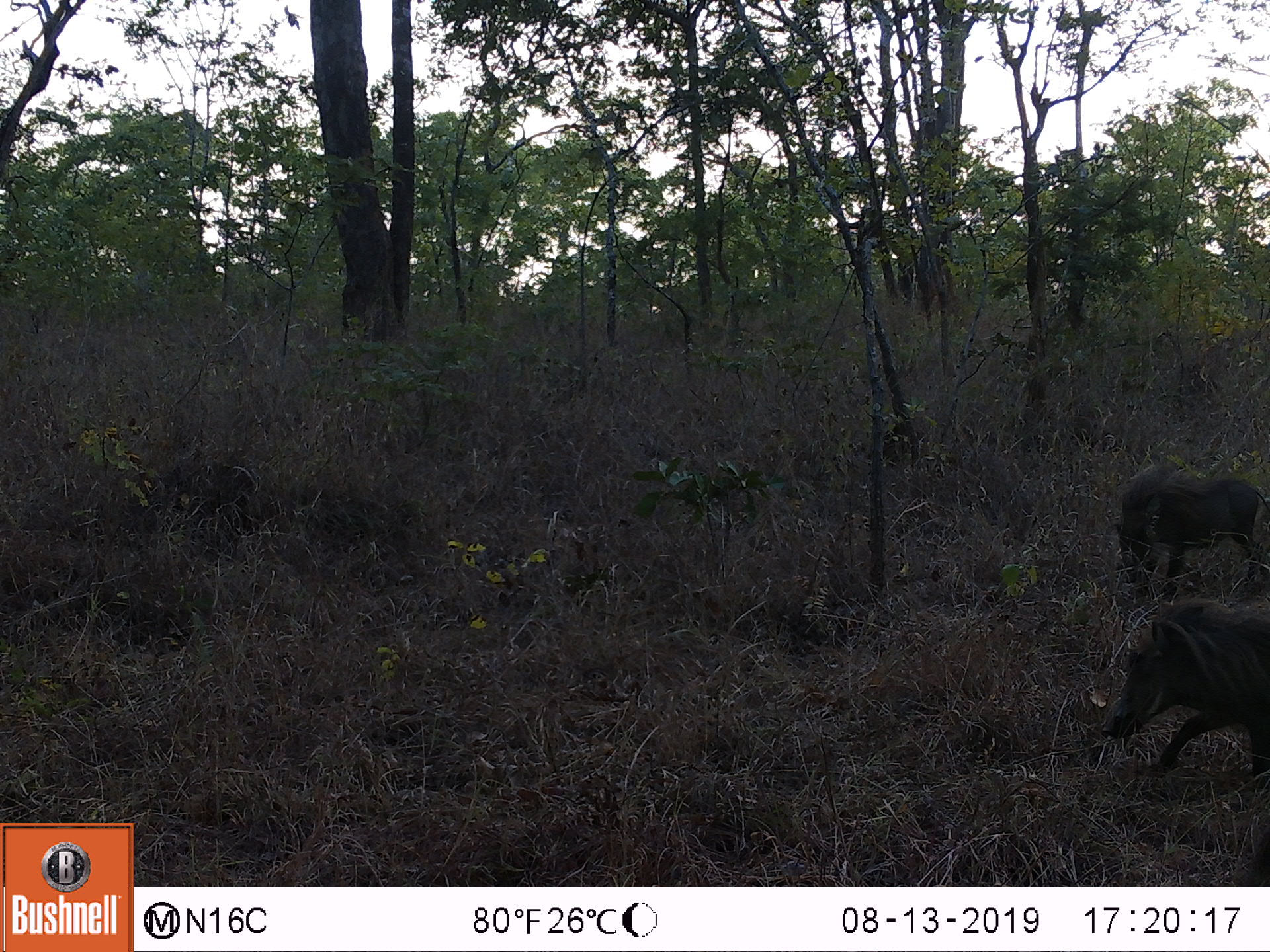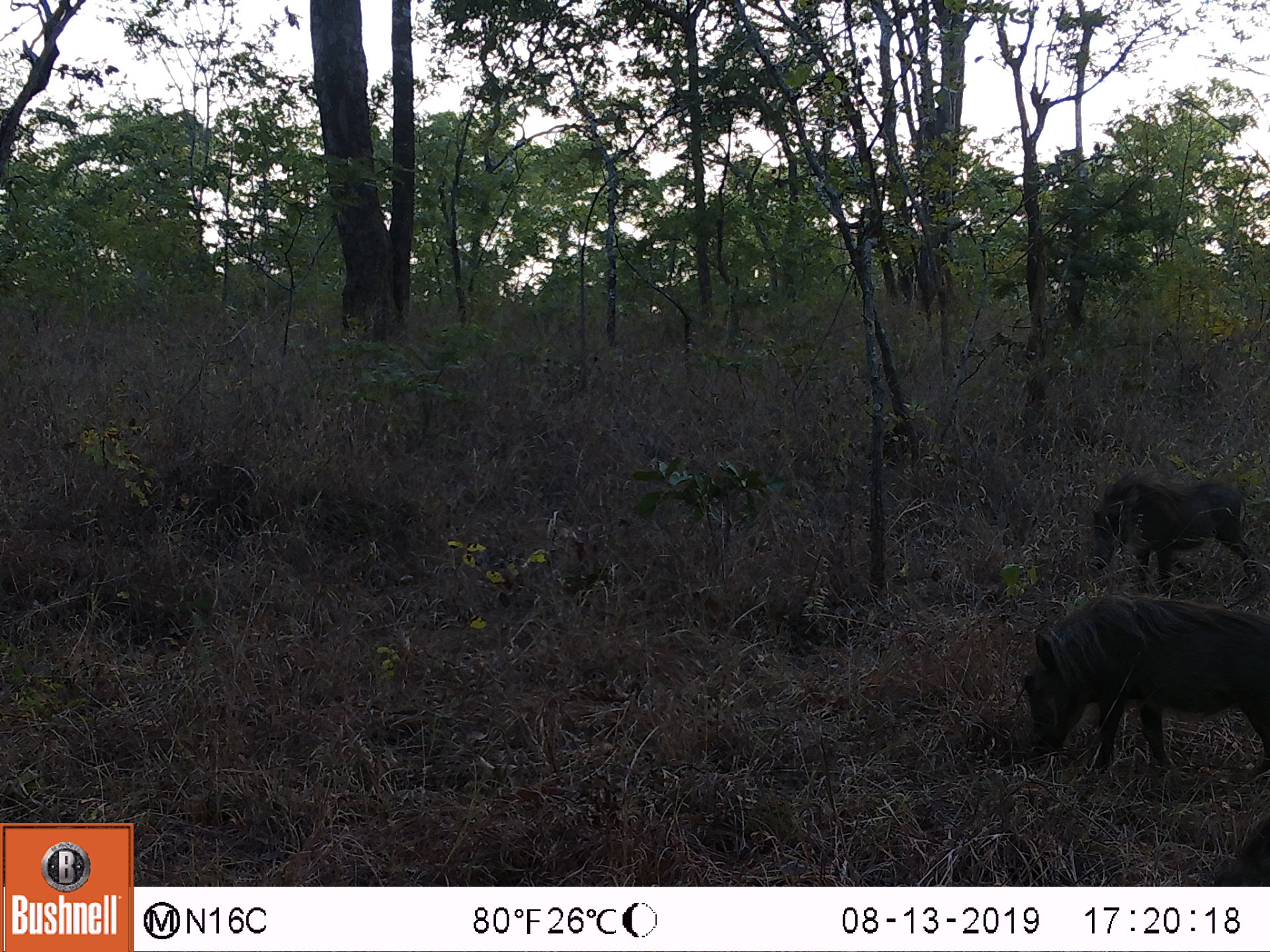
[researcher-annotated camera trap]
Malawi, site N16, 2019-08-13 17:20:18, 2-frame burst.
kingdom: Animalia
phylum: Chordata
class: Mammalia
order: Artiodactyla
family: Suidae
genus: Phacochoerus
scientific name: Phacochoerus africanus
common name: common warthog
Common warthog (Phacochoerus africanus), count 2.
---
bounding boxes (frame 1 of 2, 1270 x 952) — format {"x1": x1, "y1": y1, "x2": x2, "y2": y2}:
common warthog: {"x1": 1098, "y1": 594, "x2": 1266, "y2": 792}; {"x1": 1111, "y1": 459, "x2": 1265, "y2": 592}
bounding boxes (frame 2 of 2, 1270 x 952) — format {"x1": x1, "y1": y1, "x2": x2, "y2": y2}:
common warthog: {"x1": 1023, "y1": 585, "x2": 1266, "y2": 786}; {"x1": 1082, "y1": 475, "x2": 1256, "y2": 589}